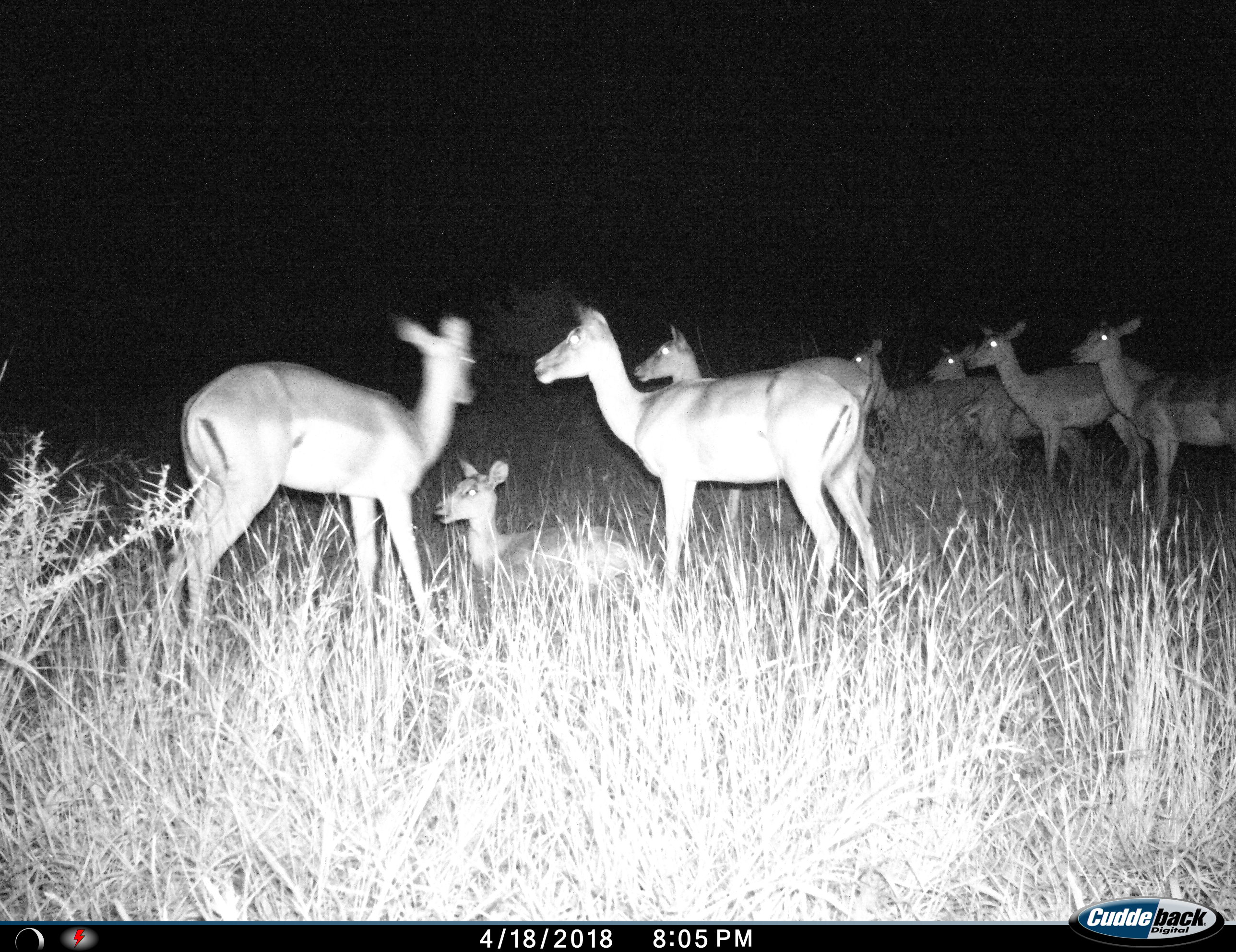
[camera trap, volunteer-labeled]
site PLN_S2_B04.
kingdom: Animalia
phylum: Chordata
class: Mammalia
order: Artiodactyla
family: Bovidae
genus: Aepyceros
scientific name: Aepyceros melampus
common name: impala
Impala (Aepyceros melampus), count 8. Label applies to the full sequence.